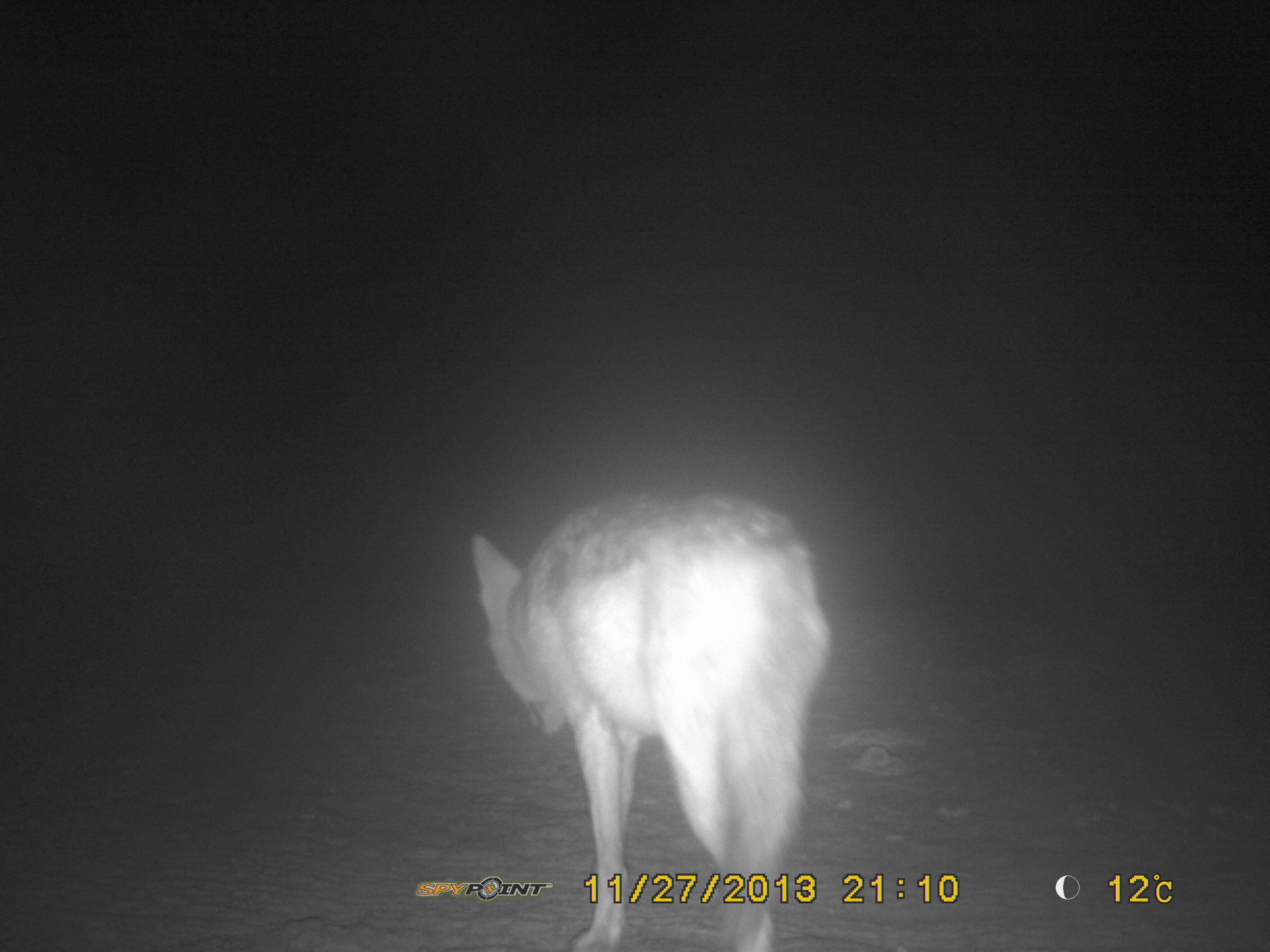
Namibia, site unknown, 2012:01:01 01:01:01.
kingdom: Animalia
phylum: Chordata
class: Mammalia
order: Carnivora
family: Canidae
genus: Lupulella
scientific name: Lupulella mesomelas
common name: black-backed jackal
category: canis mesomelas